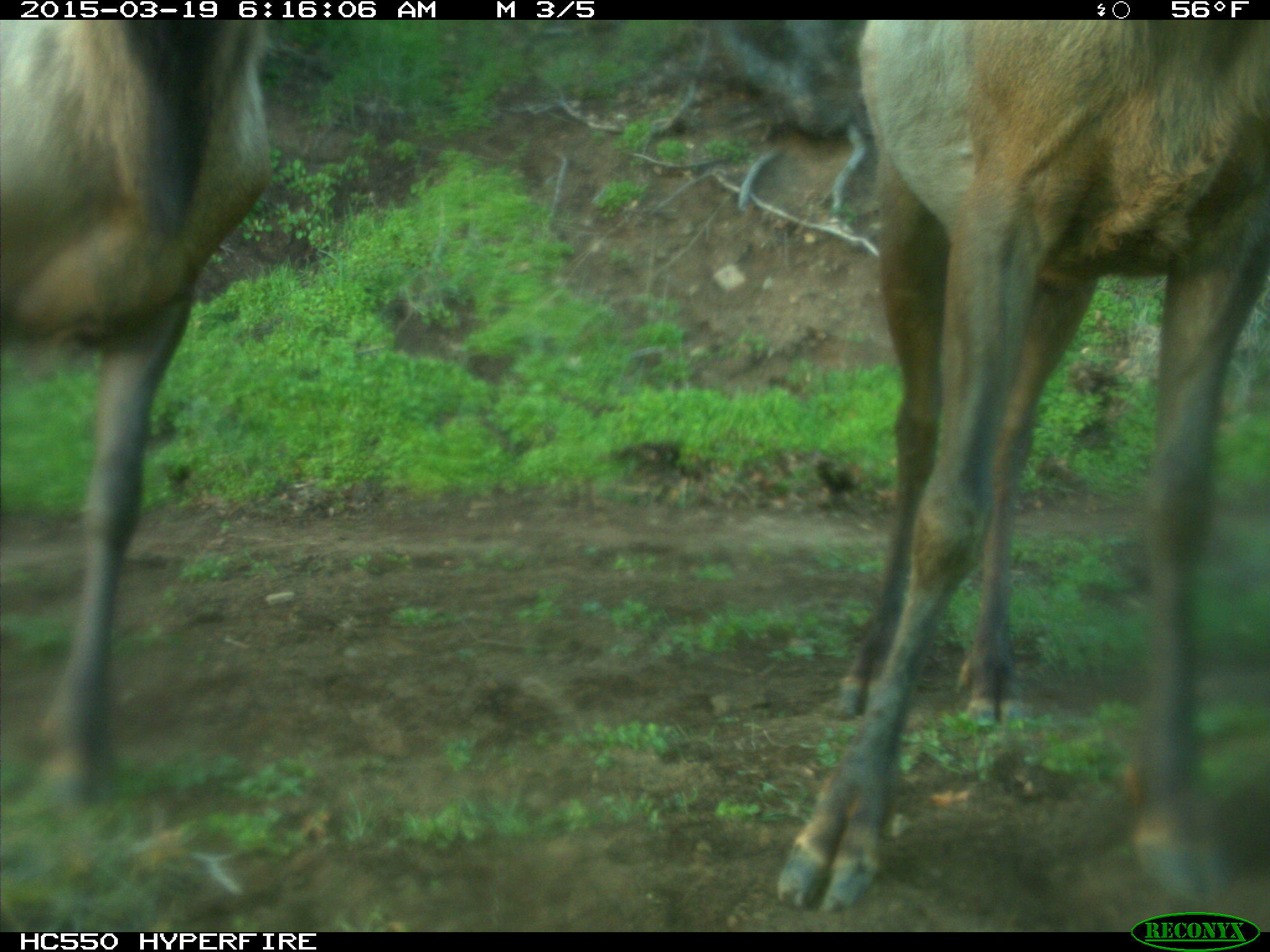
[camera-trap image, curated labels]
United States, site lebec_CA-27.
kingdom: Animalia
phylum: Chordata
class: Mammalia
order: Artiodactyla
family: Cervidae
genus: Cervus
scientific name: Cervus canadensis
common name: elk